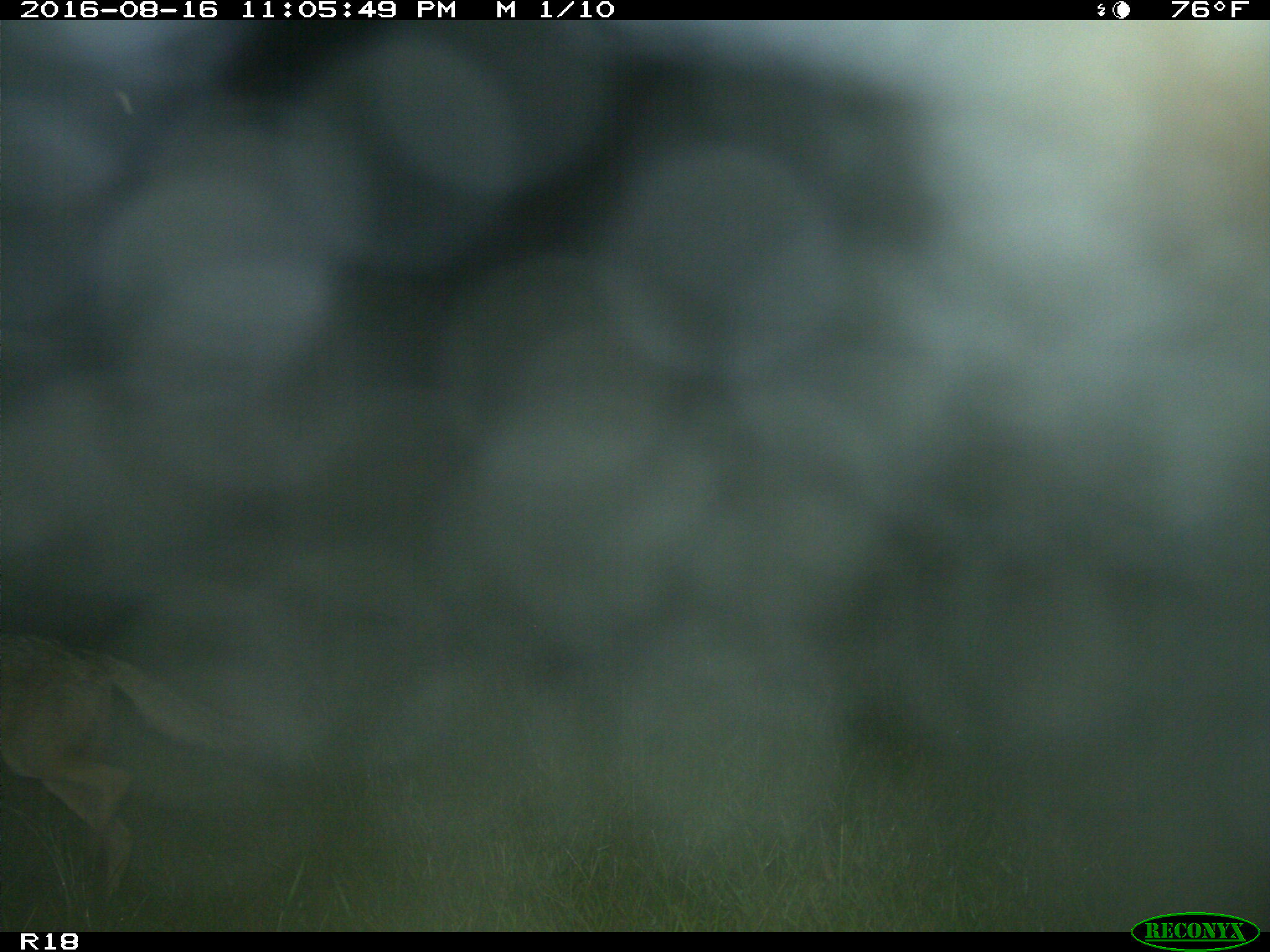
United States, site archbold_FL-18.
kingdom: Animalia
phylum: Chordata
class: Mammalia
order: Artiodactyla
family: Bovidae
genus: Bos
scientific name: Bos taurus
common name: domestic cow